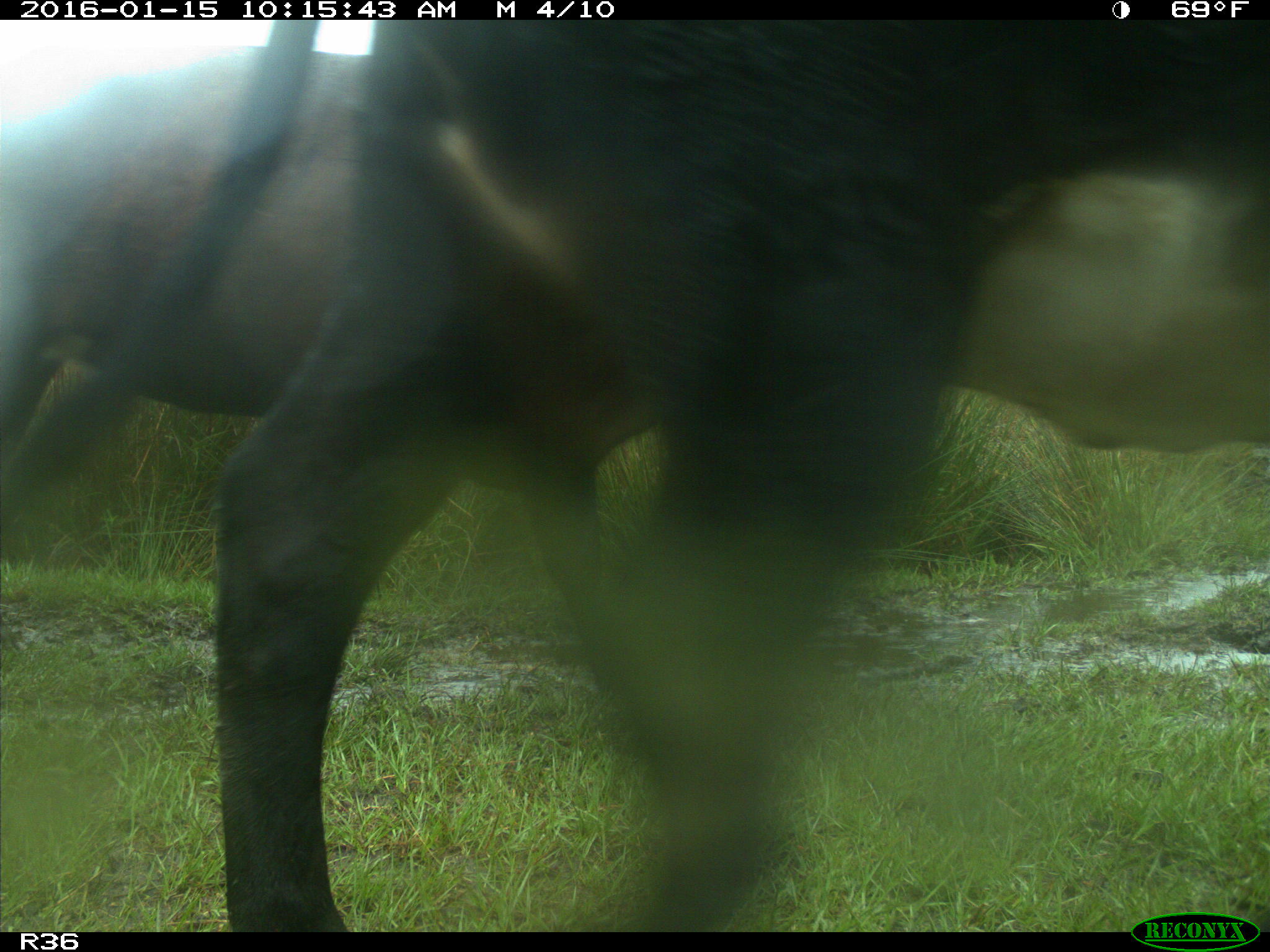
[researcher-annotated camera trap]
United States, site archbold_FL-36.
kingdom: Animalia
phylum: Chordata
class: Mammalia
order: Artiodactyla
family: Bovidae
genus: Bos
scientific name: Bos taurus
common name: domestic cow